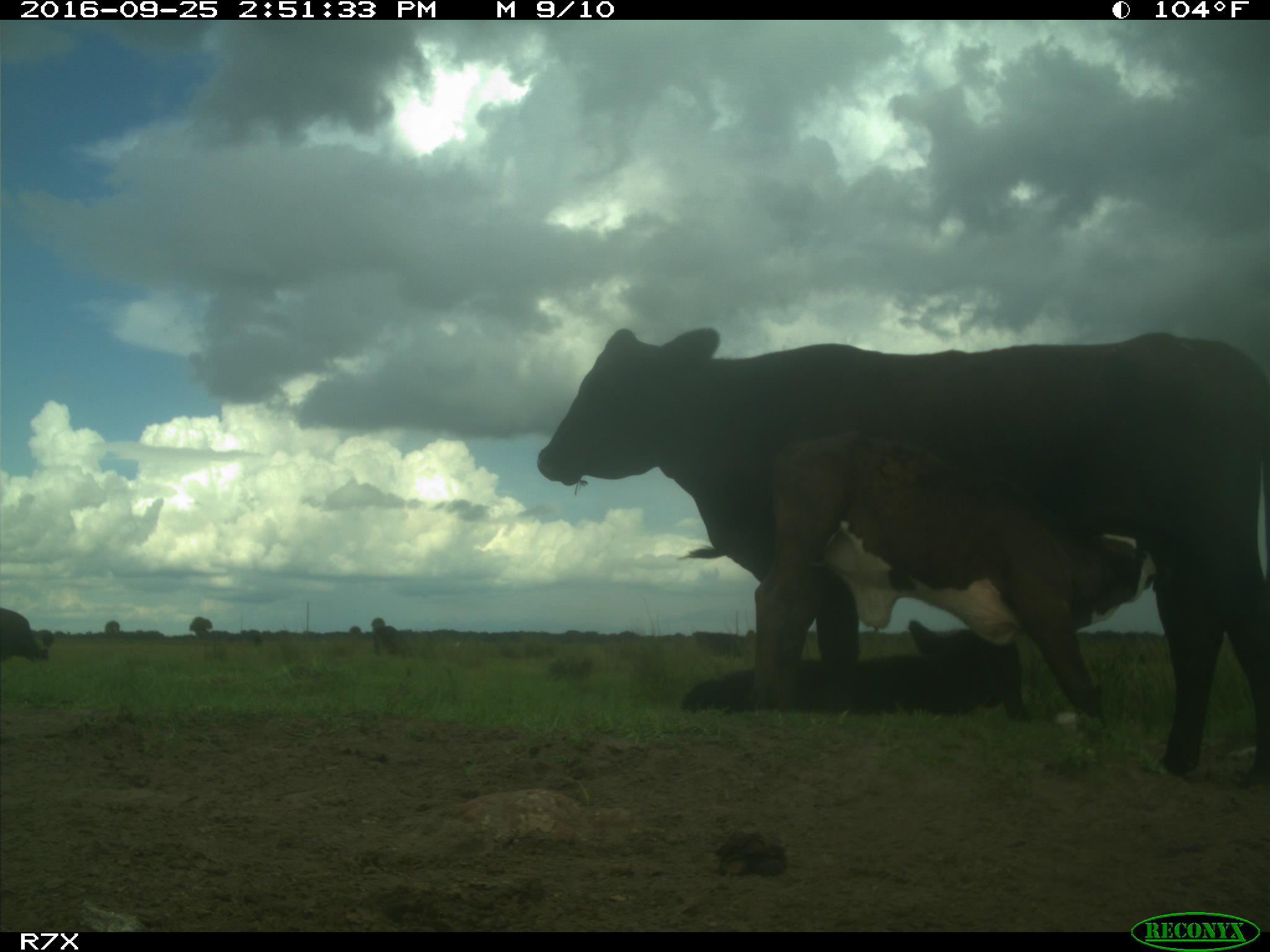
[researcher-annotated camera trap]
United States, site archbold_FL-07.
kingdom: Animalia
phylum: Chordata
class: Mammalia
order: Artiodactyla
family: Bovidae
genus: Bos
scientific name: Bos taurus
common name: domestic cow